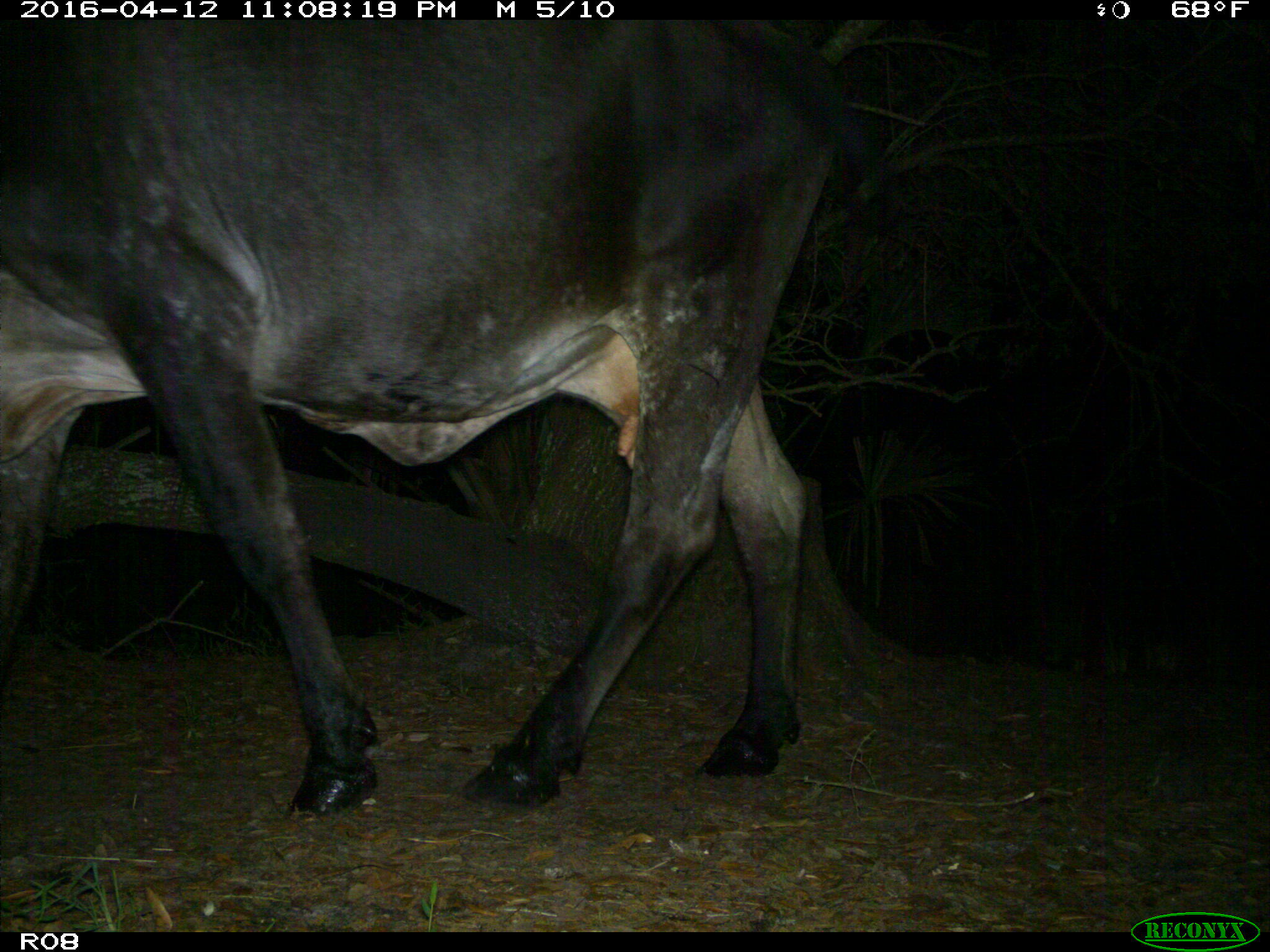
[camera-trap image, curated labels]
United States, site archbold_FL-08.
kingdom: Animalia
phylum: Chordata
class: Mammalia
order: Artiodactyla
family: Bovidae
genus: Bos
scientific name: Bos taurus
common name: domestic cow